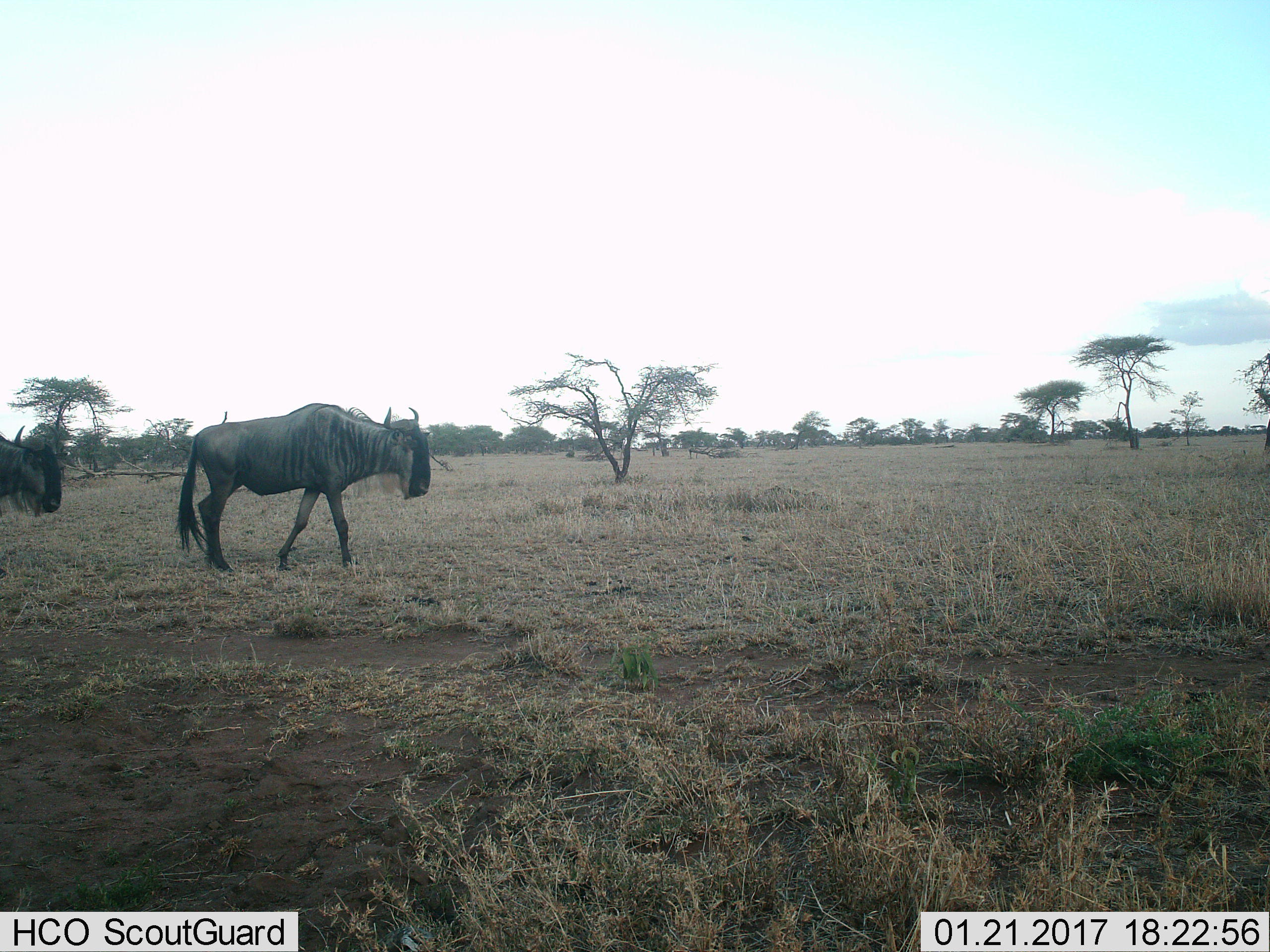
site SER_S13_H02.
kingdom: Animalia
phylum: Chordata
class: Mammalia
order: Artiodactyla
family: Bovidae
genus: Connochaetes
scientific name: Connochaetes taurinus taurinus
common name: blue wildebeest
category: wildebeestblue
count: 2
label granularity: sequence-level